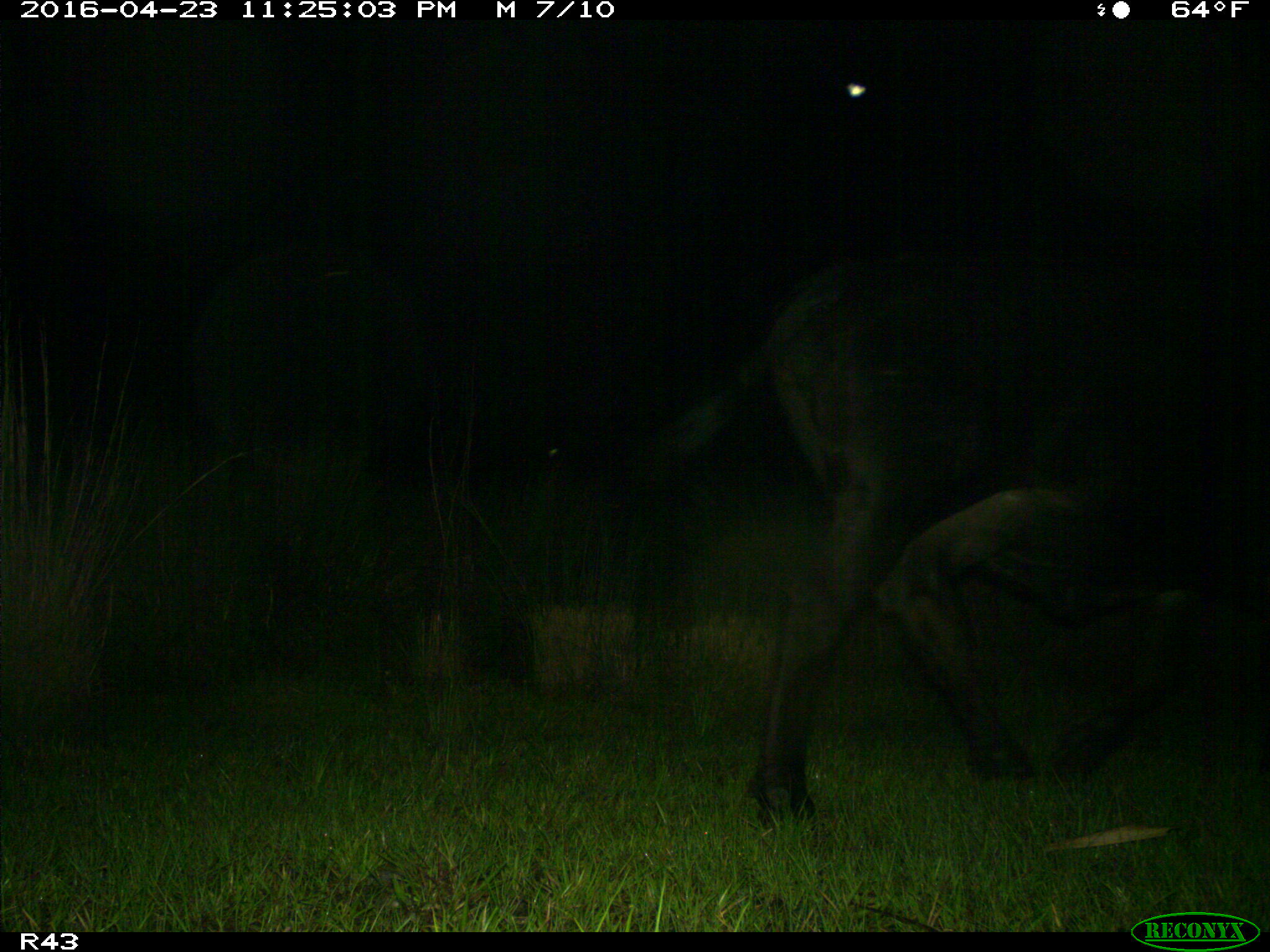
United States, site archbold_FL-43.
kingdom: Animalia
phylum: Chordata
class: Mammalia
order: Artiodactyla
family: Bovidae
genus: Bos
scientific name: Bos taurus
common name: domestic cow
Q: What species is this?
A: Bos taurus (domestic cow).